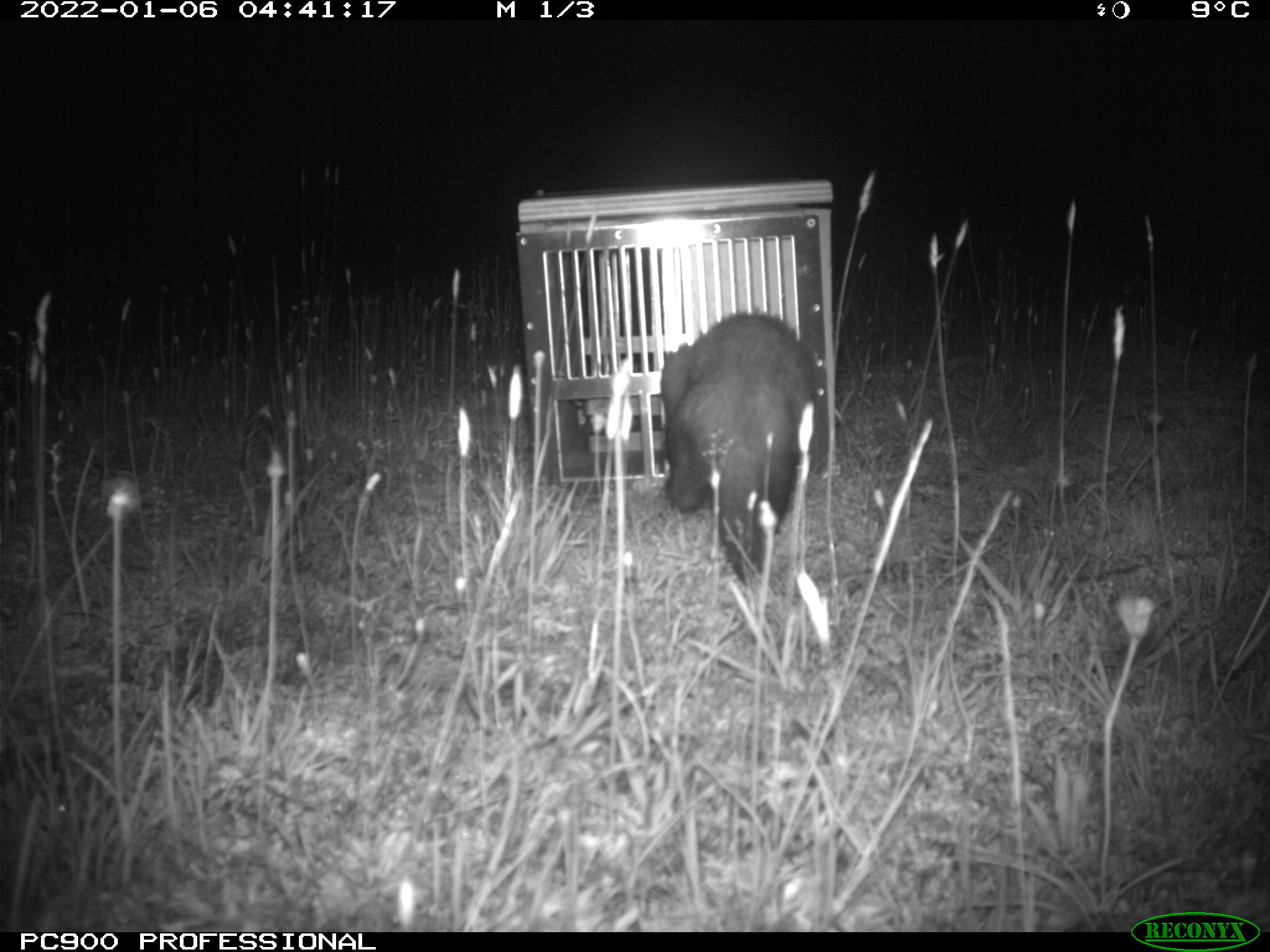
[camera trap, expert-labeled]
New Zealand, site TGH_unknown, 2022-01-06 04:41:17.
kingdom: Animalia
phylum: Chordata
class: Mammalia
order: Carnivora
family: Mustelidae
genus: Mustela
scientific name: Mustela furo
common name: ferret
Ferret (Mustela furo).